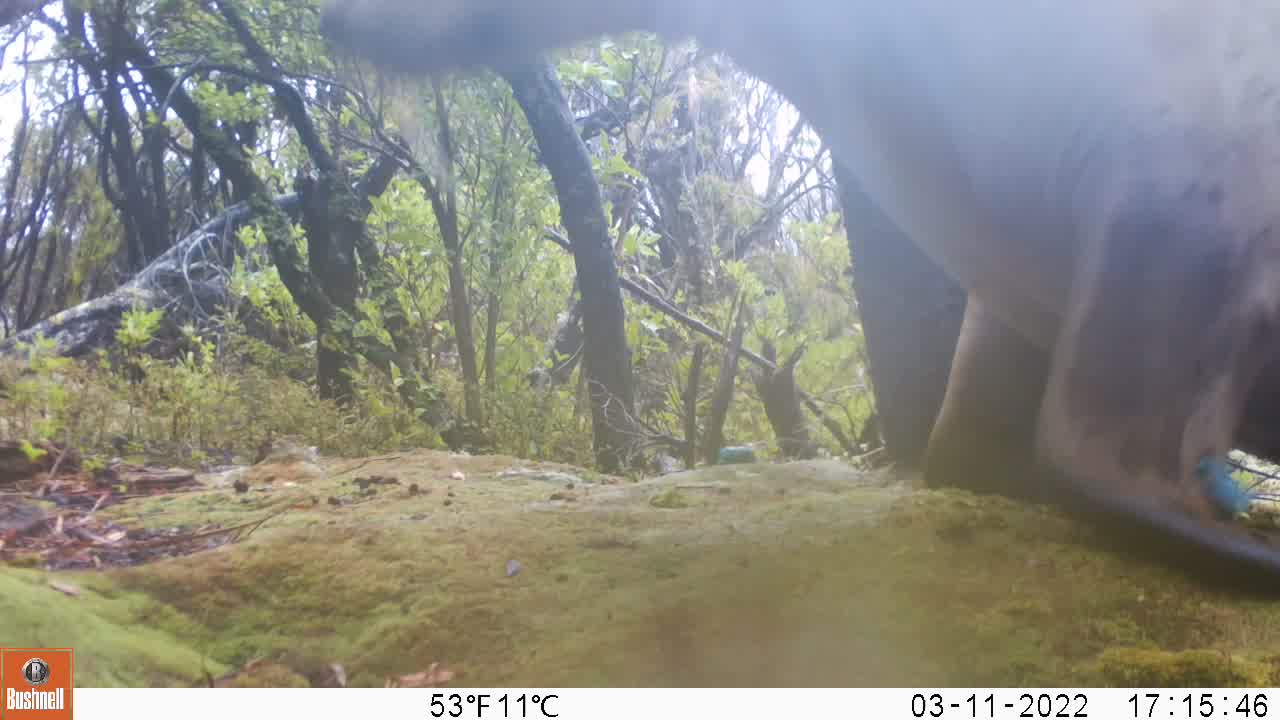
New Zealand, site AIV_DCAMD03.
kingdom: Animalia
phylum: Chordata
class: Mammalia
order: Carnivora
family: Otariidae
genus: Phocarctos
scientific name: Phocarctos hookeri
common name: new zealand sea lion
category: sealion